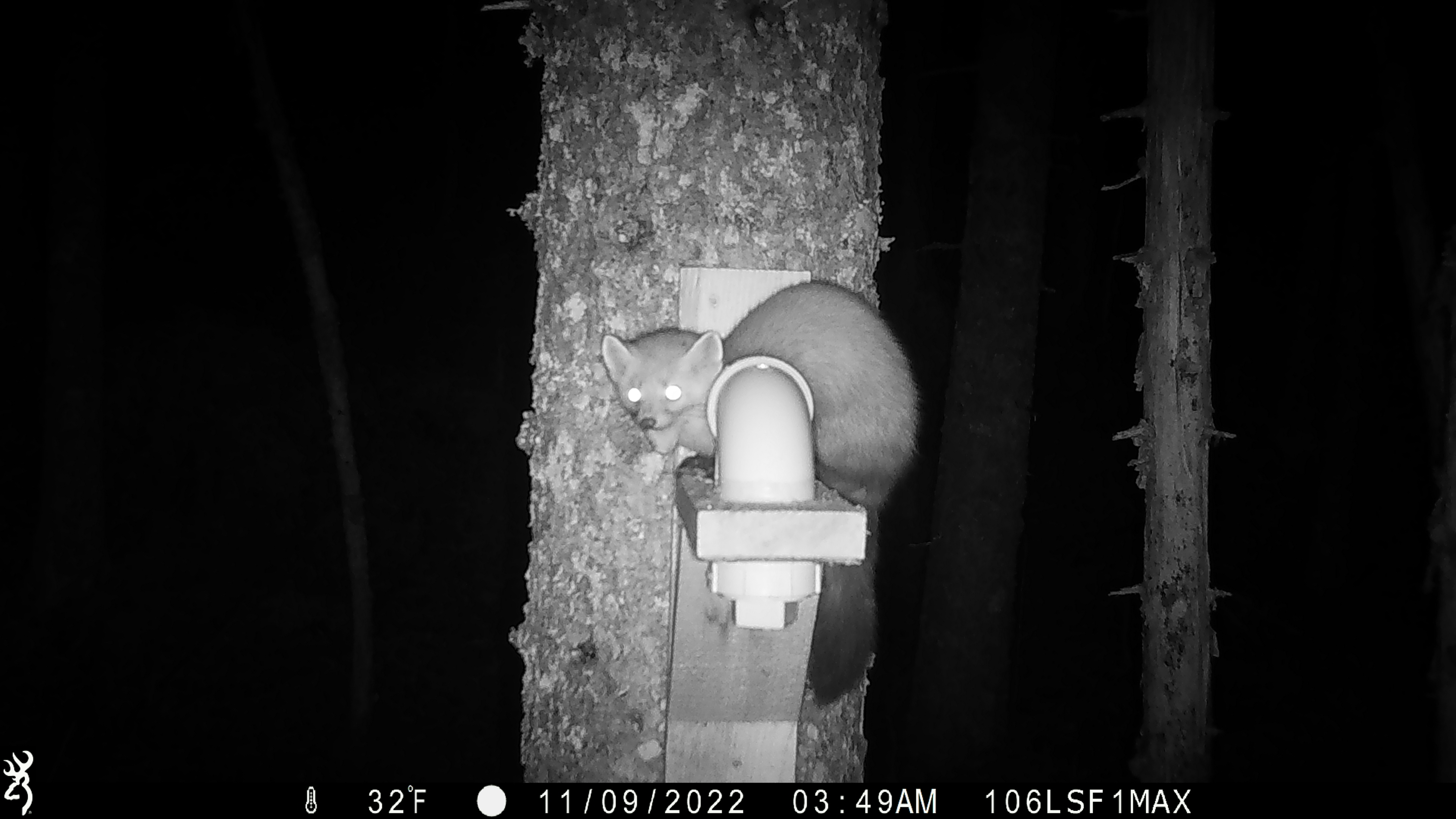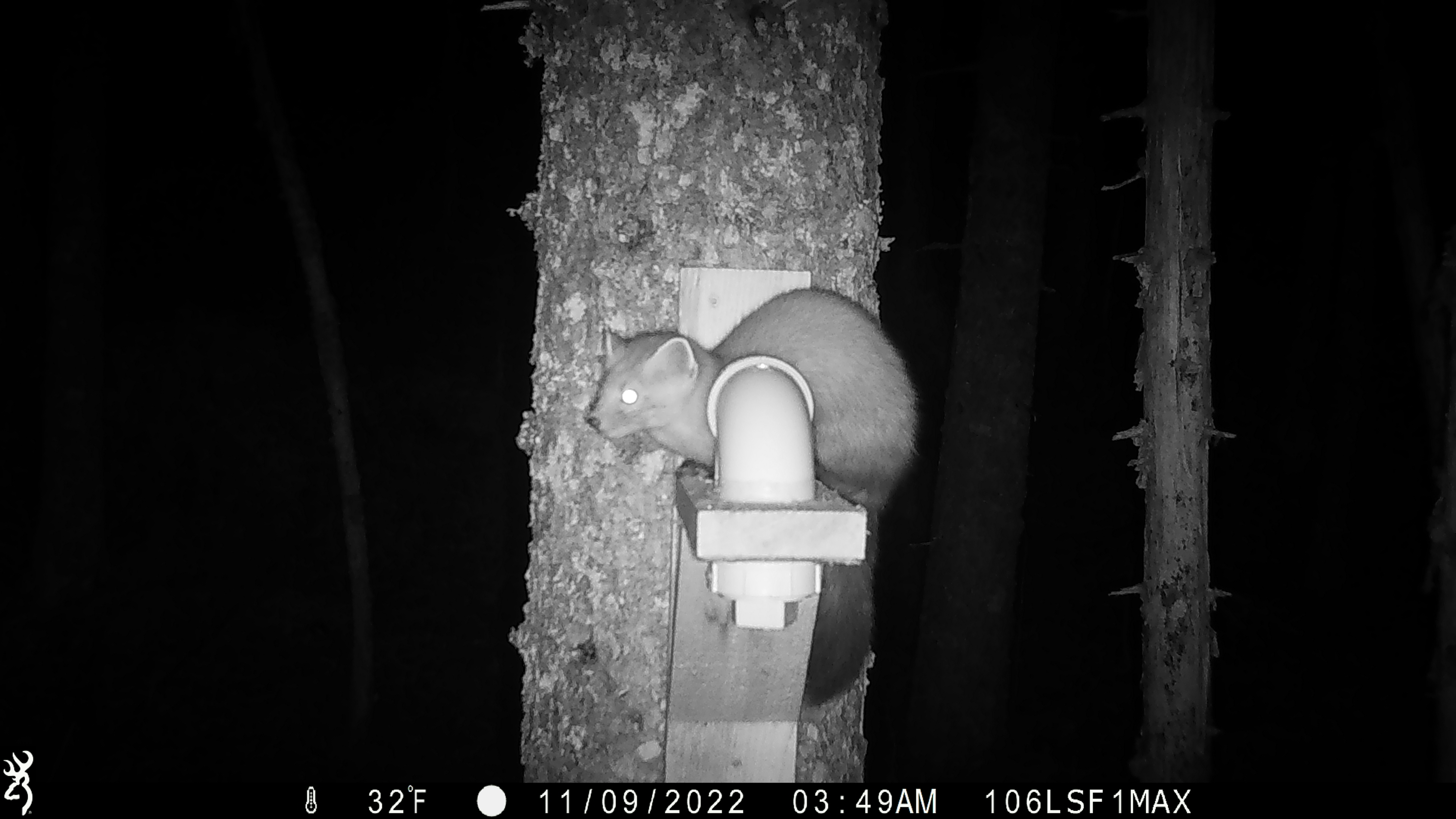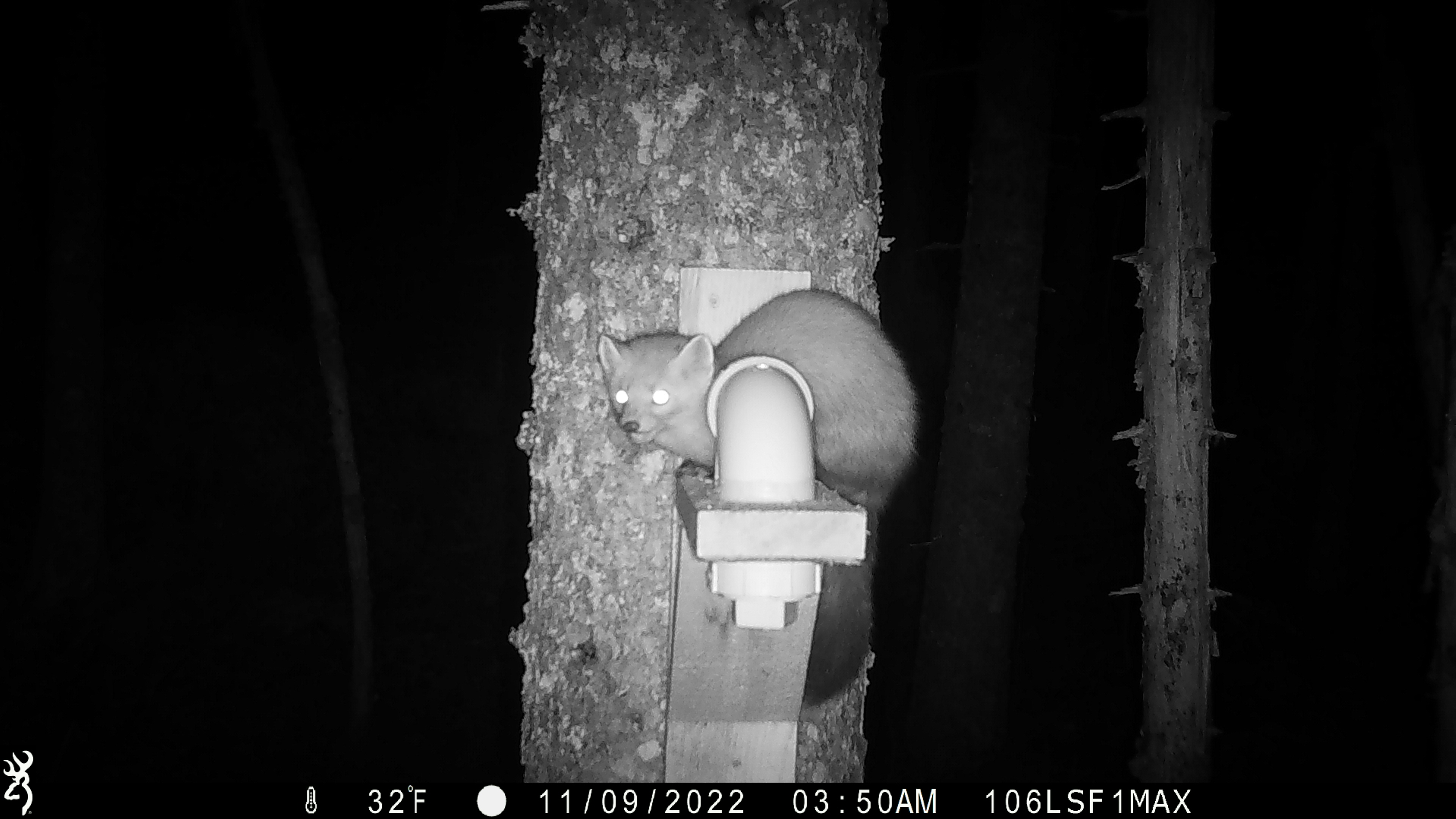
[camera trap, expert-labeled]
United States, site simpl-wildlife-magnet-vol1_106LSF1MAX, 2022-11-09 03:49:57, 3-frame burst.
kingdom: Animalia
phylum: Chordata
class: Mammalia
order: Carnivora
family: Mustelidae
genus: Martes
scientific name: Martes americana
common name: american marten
American marten (Martes americana).